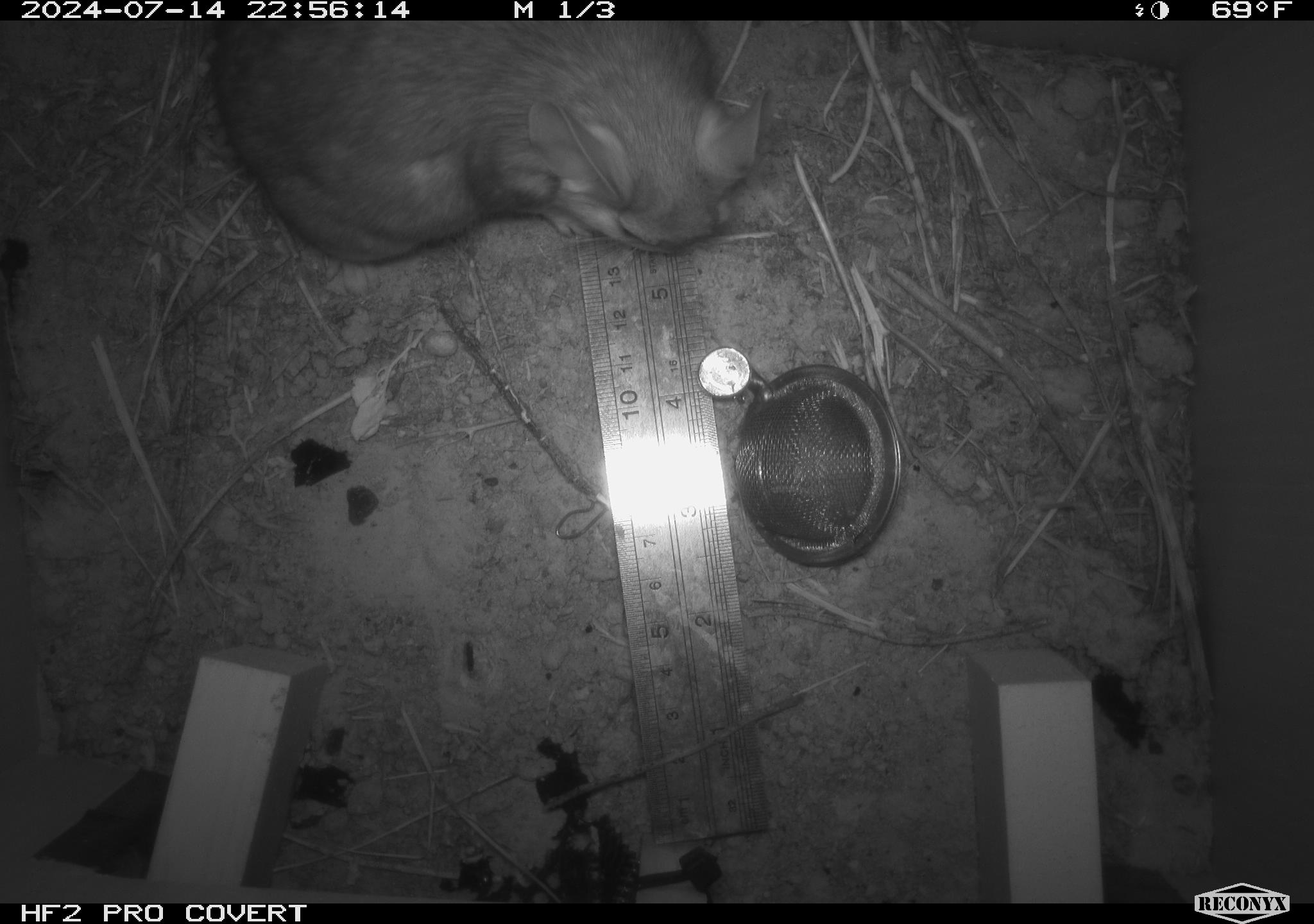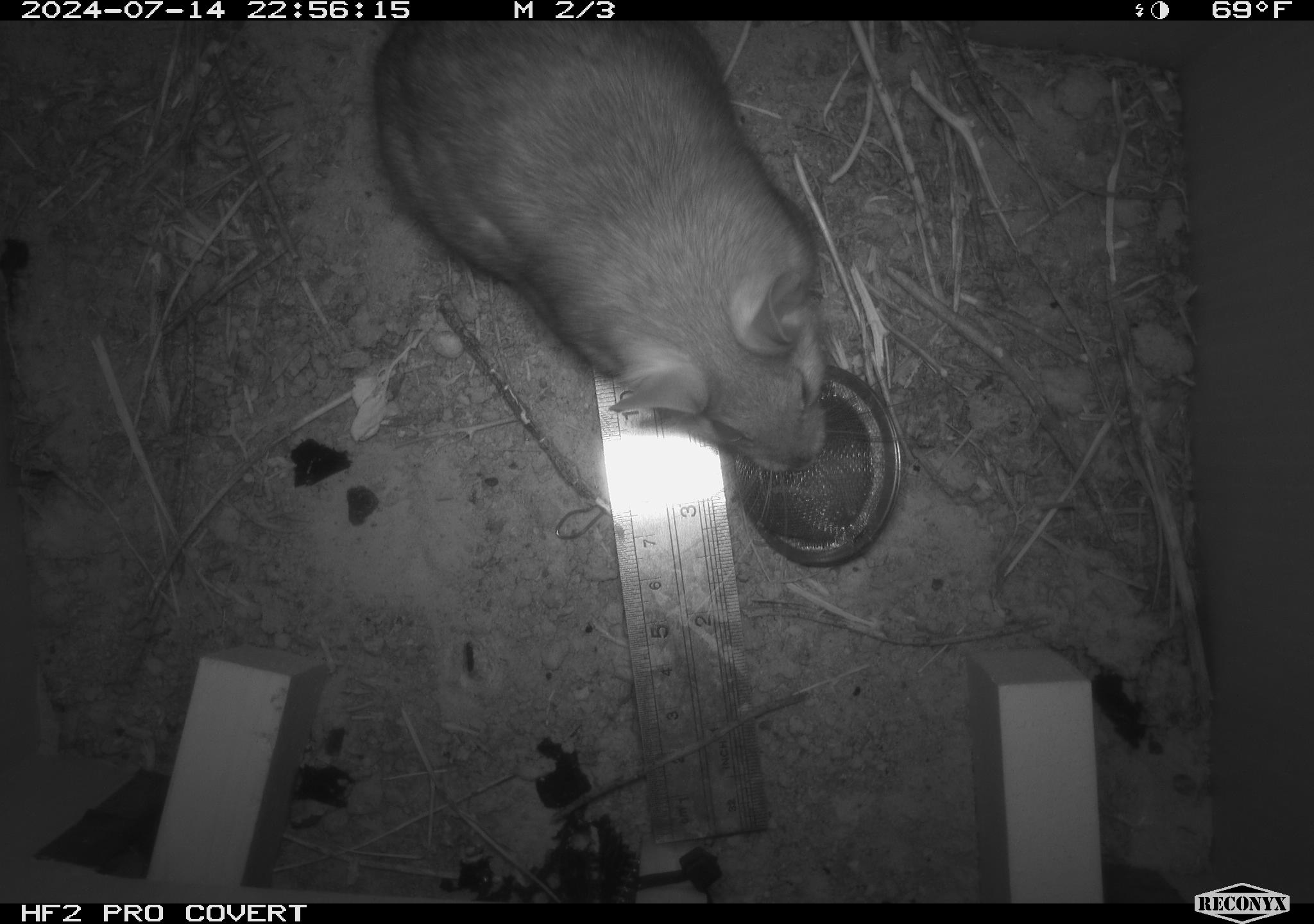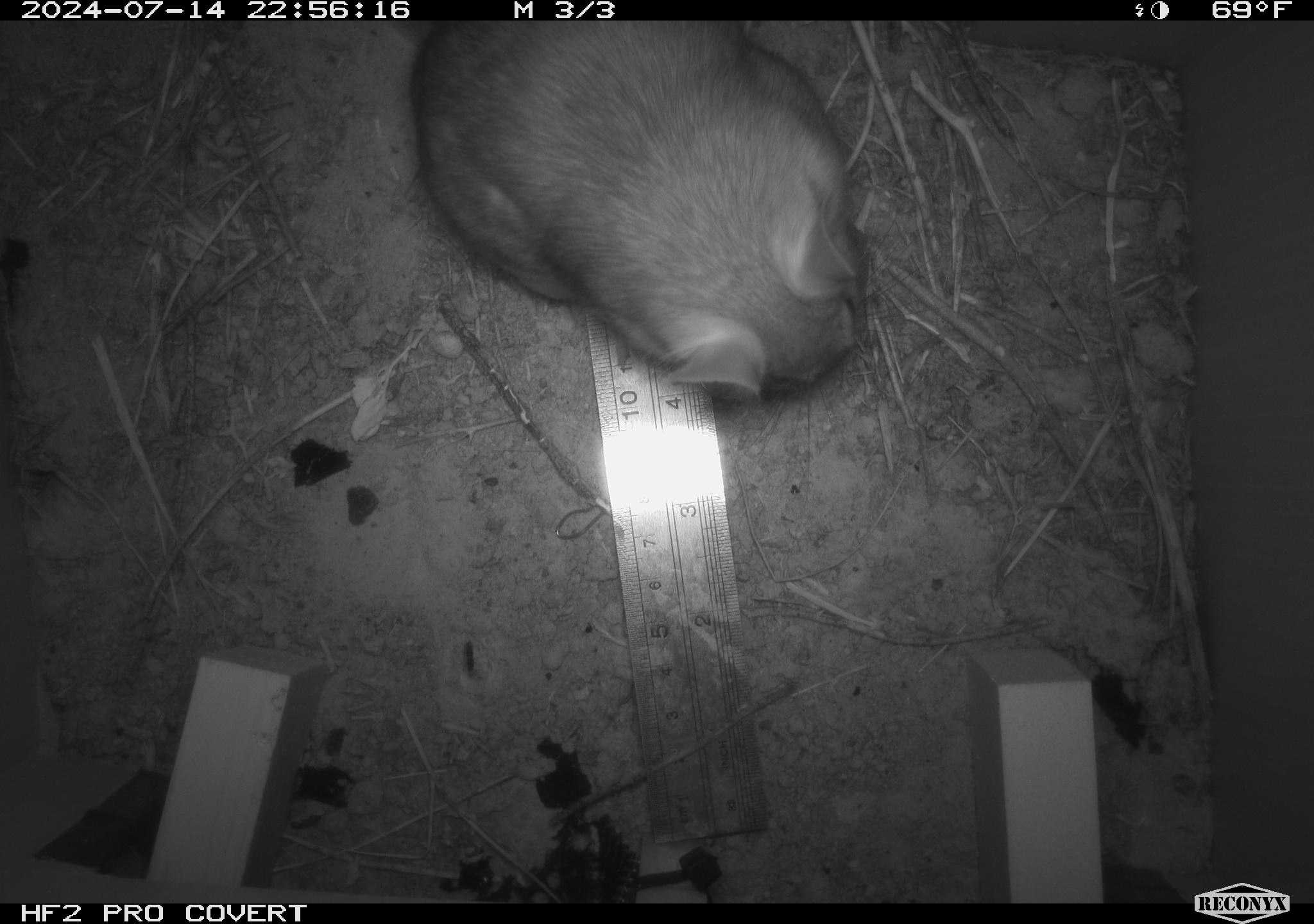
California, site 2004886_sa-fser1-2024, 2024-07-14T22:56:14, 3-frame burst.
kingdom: Animalia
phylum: Chordata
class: Mammalia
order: Rodentia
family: Cricetidae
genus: Neotoma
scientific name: Neotoma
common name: pack rat or woodrat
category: neotoma species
Neotoma species (pack rat or woodrat) (Neotoma).